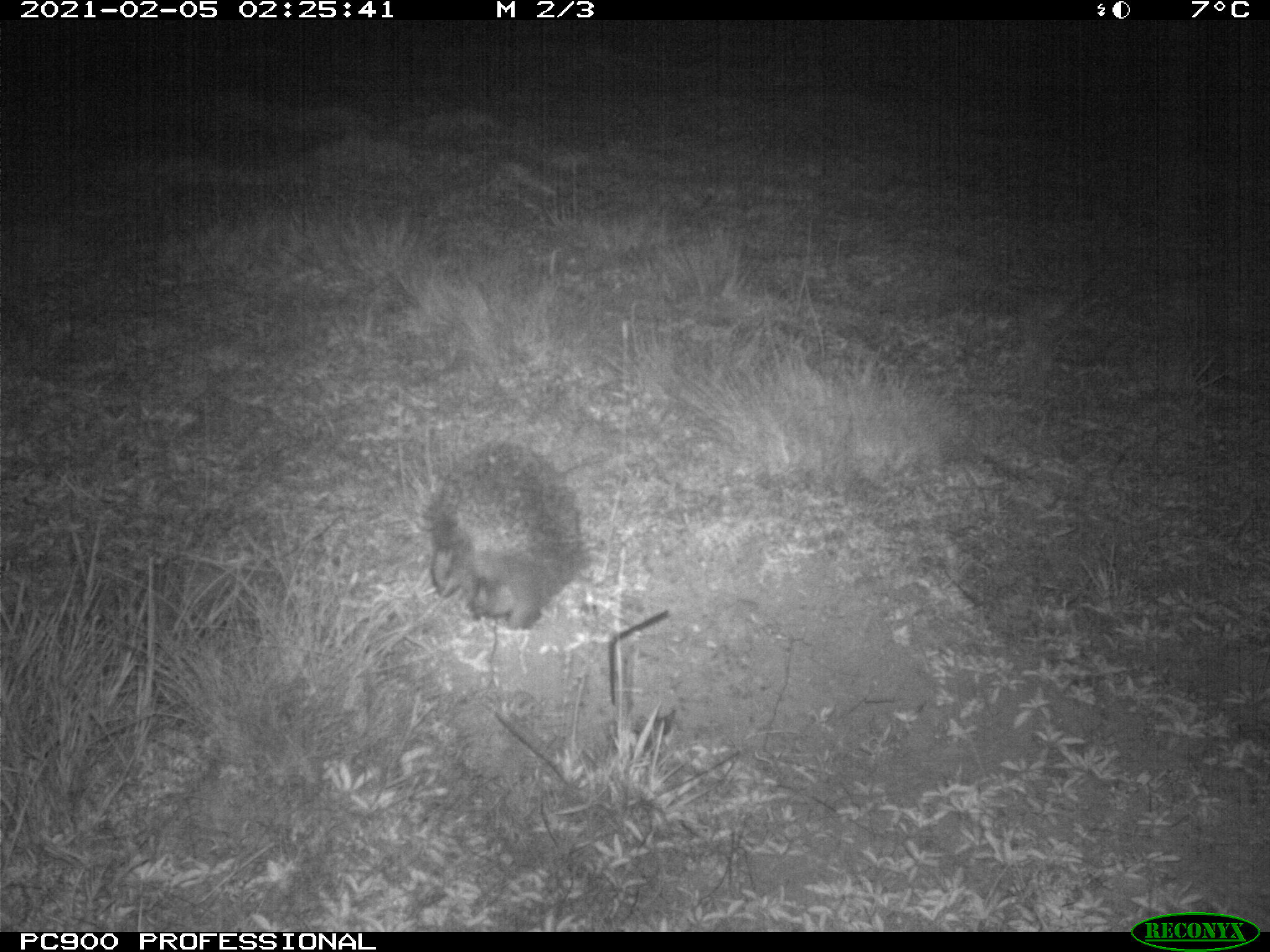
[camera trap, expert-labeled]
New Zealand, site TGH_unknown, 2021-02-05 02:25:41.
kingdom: Animalia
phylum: Chordata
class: Mammalia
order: Eulipotyphla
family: Erinaceidae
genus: Erinaceus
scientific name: Erinaceus europaeus europaeus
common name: european hedgehog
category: hedgehog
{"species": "hedgehog (european hedgehog) (Erinaceus europaeus europaeus)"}